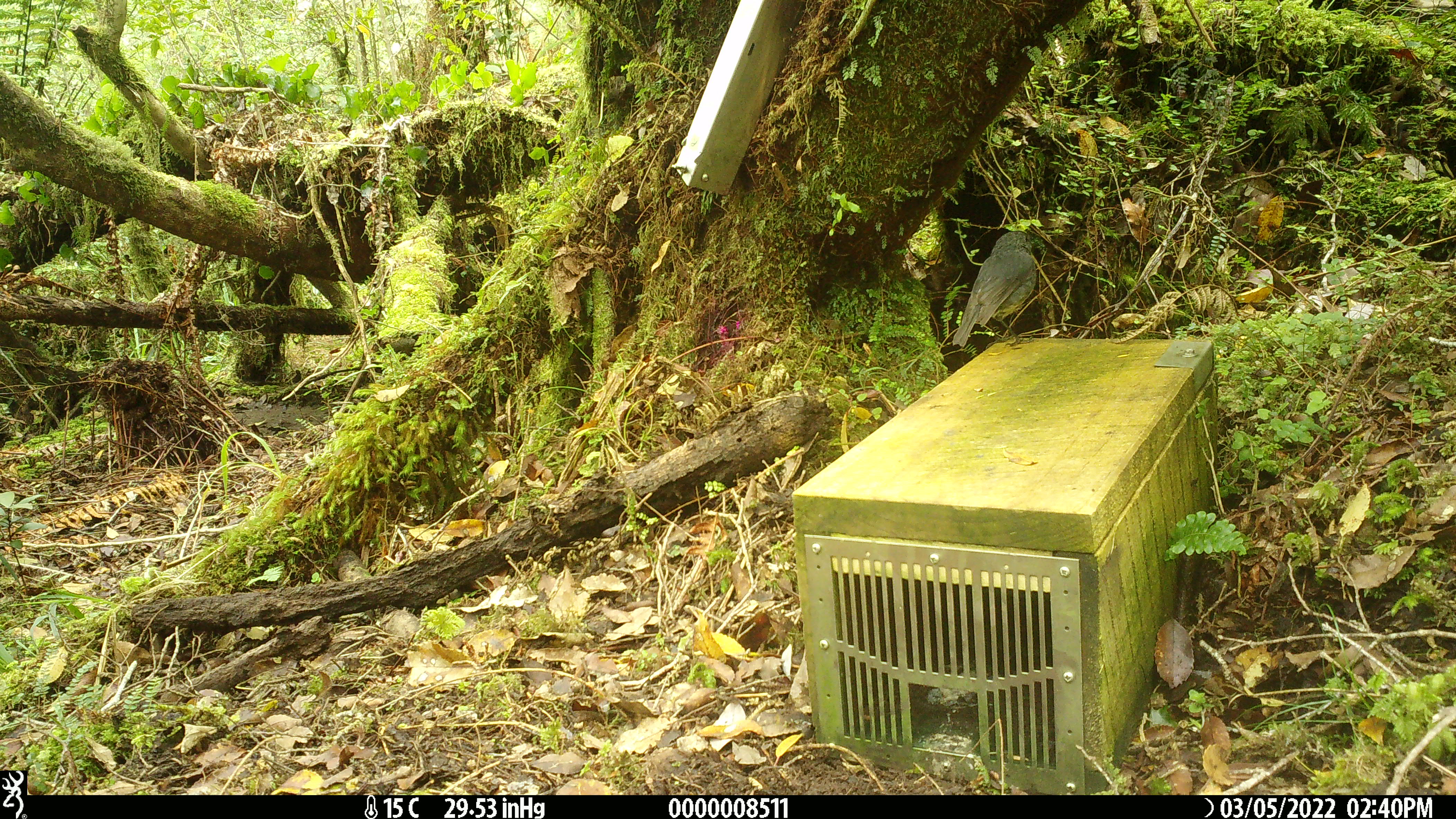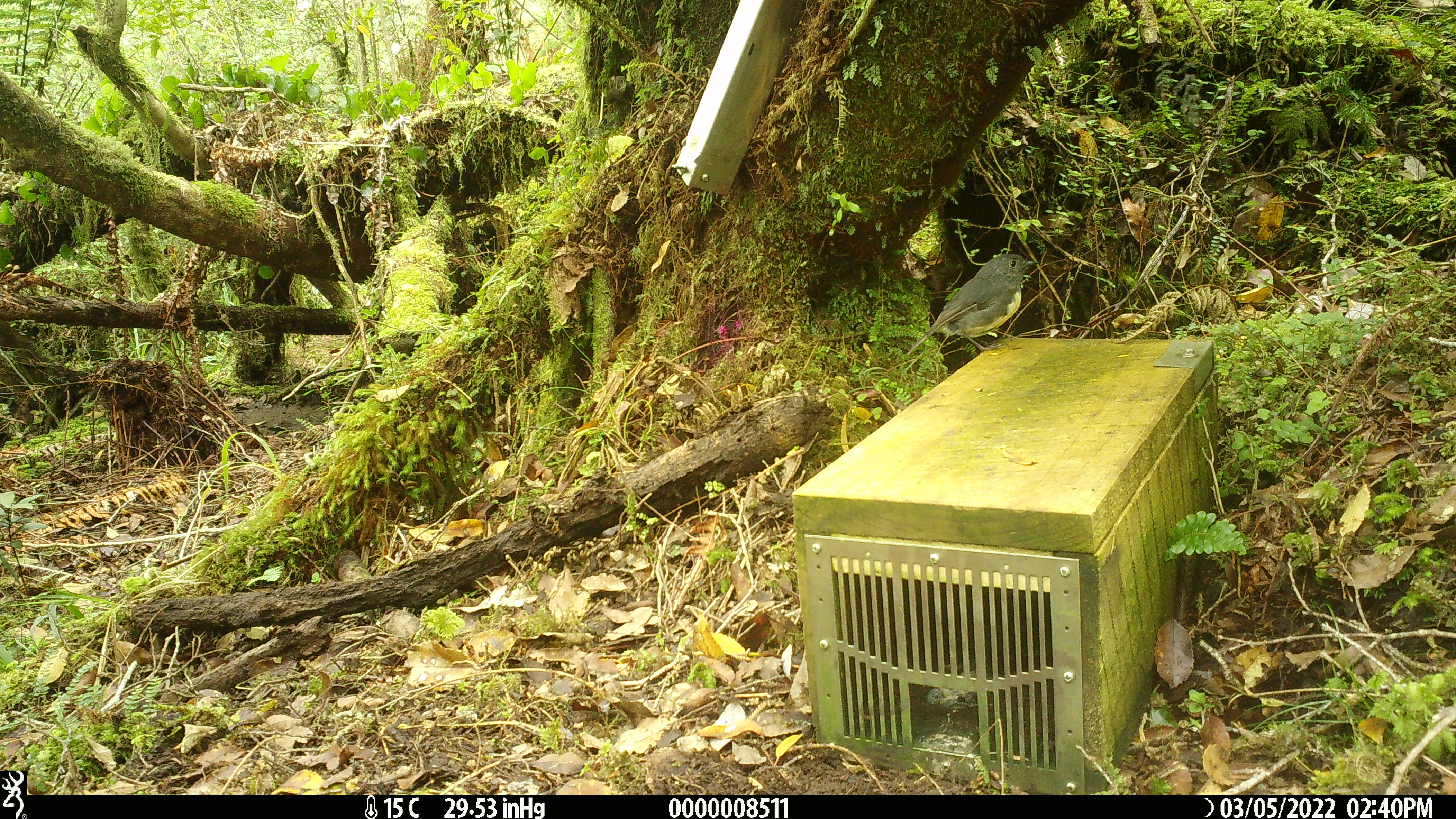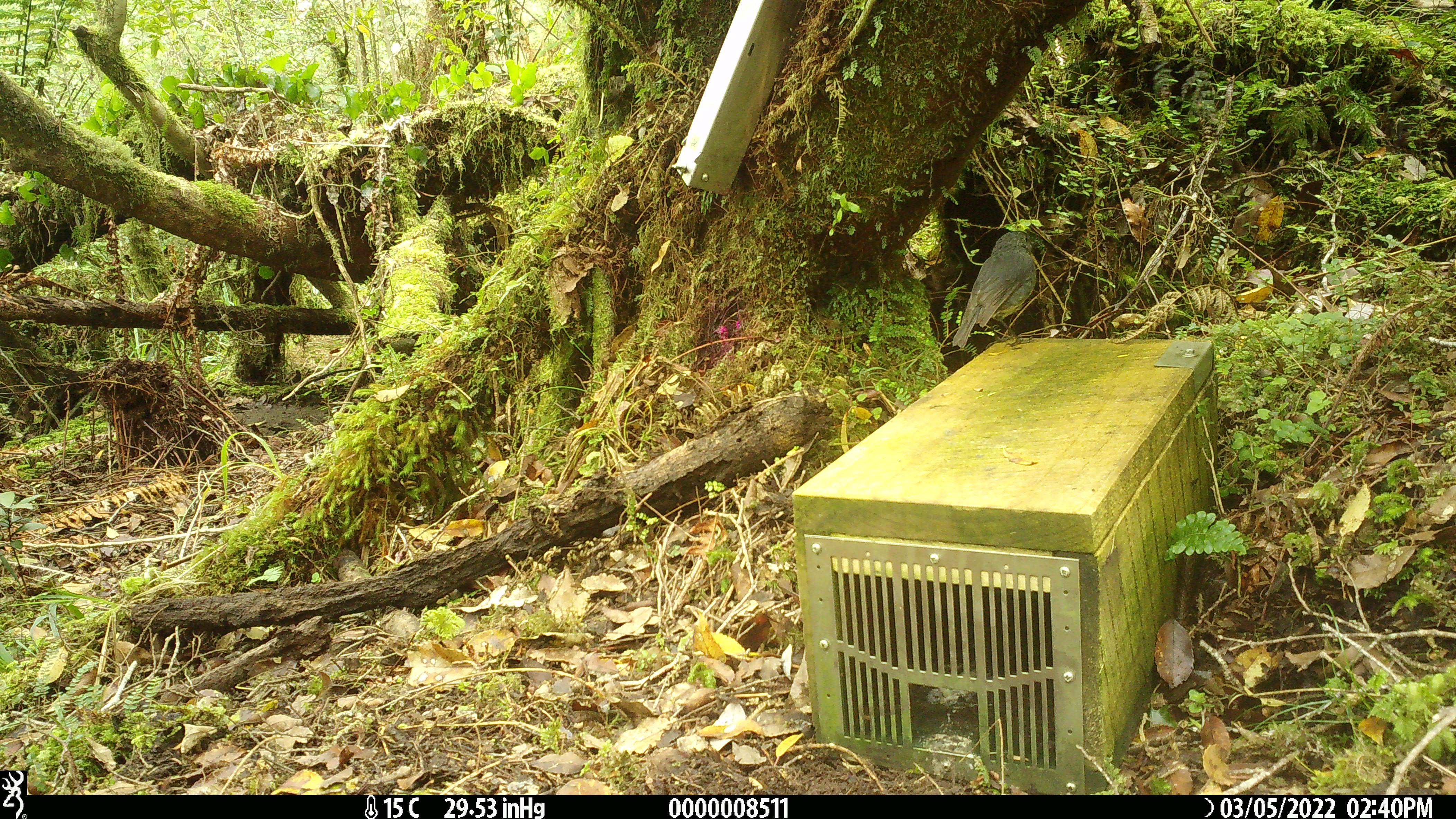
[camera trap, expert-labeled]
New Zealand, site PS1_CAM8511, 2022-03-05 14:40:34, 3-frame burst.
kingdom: Animalia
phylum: Chordata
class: Aves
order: Passeriformes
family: Petroicidae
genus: Petroica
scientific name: Petroica australis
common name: new zealand robin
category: robin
Robin (new zealand robin) (Petroica australis).